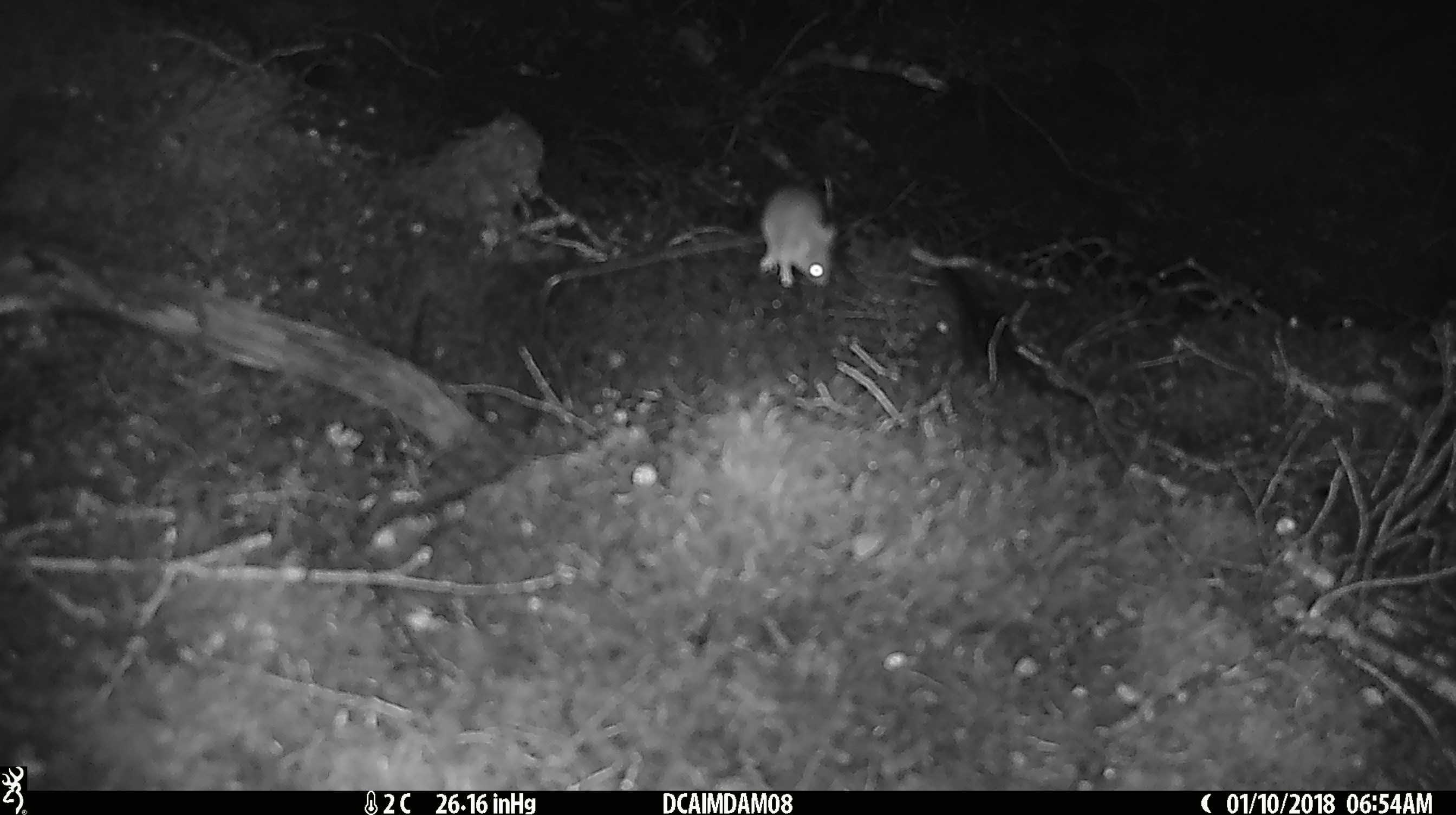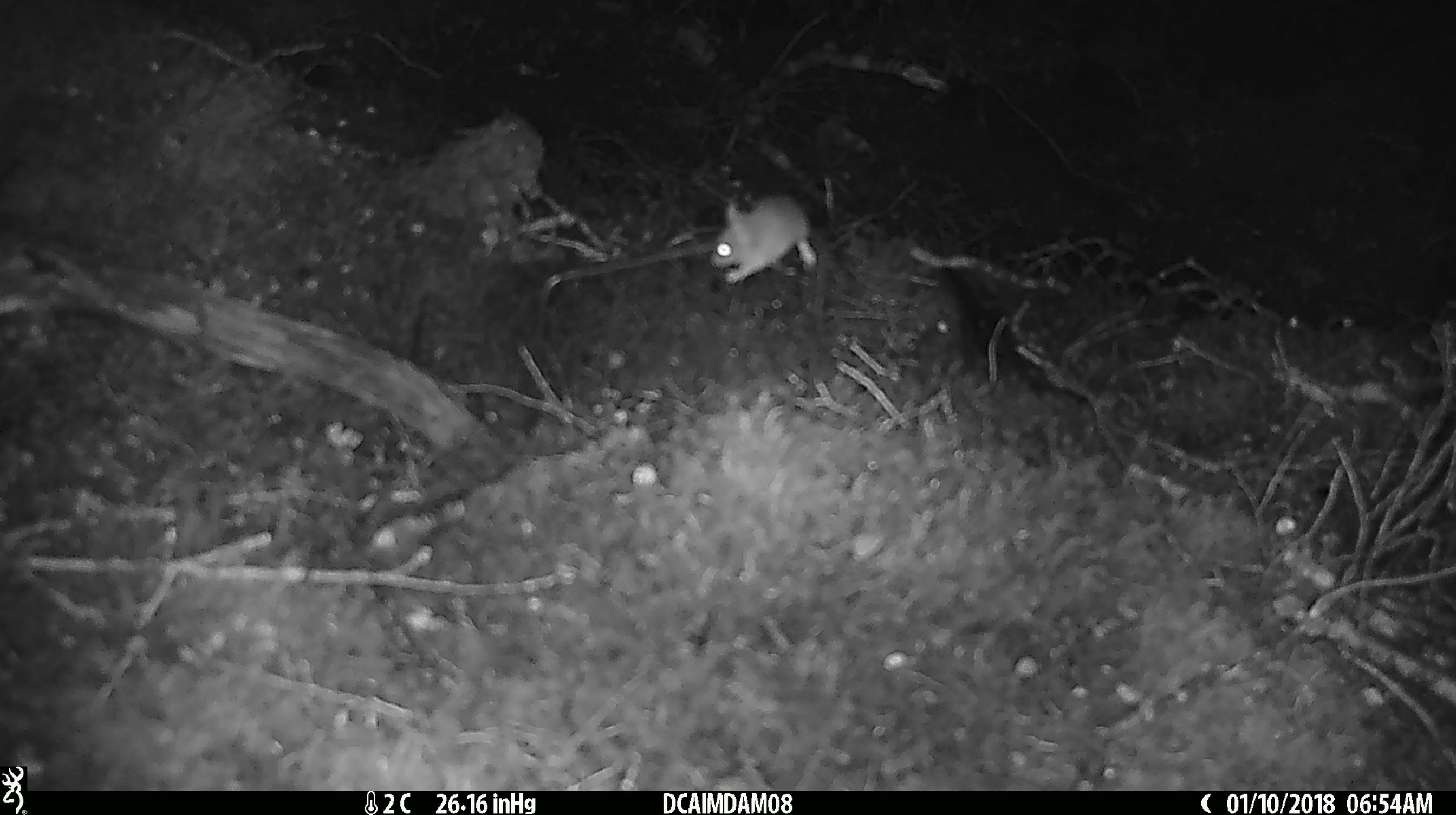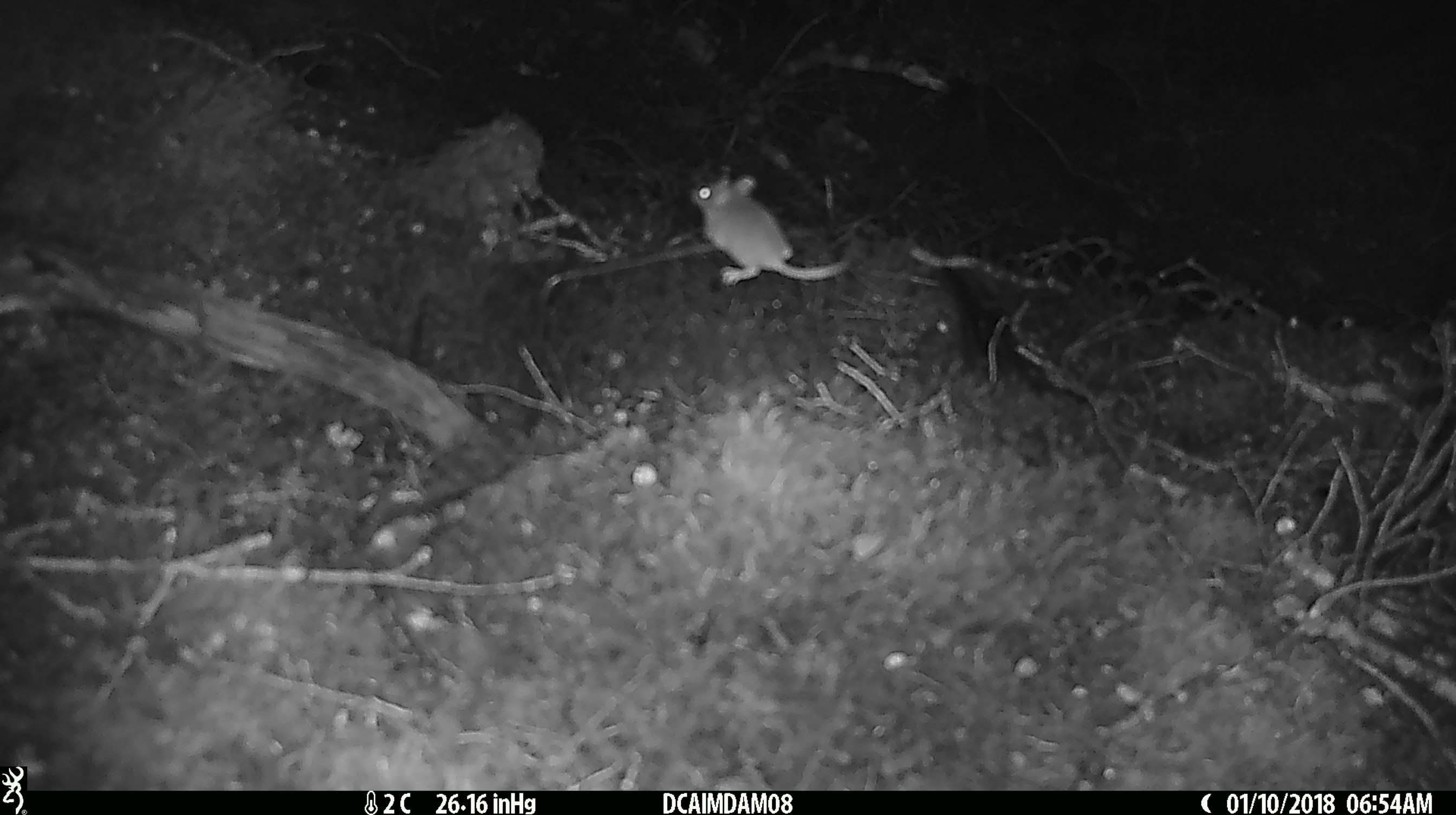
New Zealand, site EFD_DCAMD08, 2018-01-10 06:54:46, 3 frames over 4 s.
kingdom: Animalia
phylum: Chordata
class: Mammalia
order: Rodentia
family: Muridae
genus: Mus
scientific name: Mus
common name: mouse